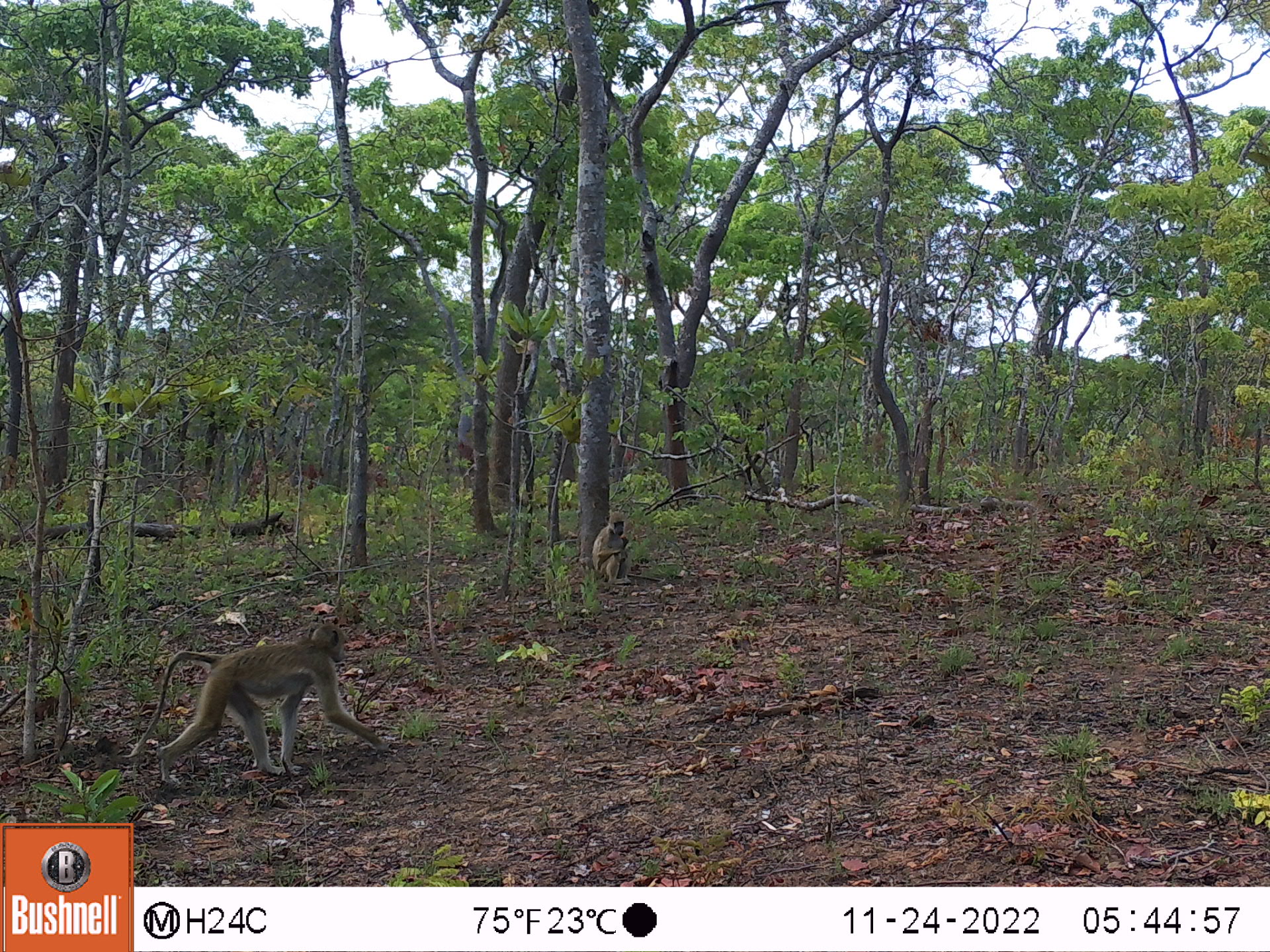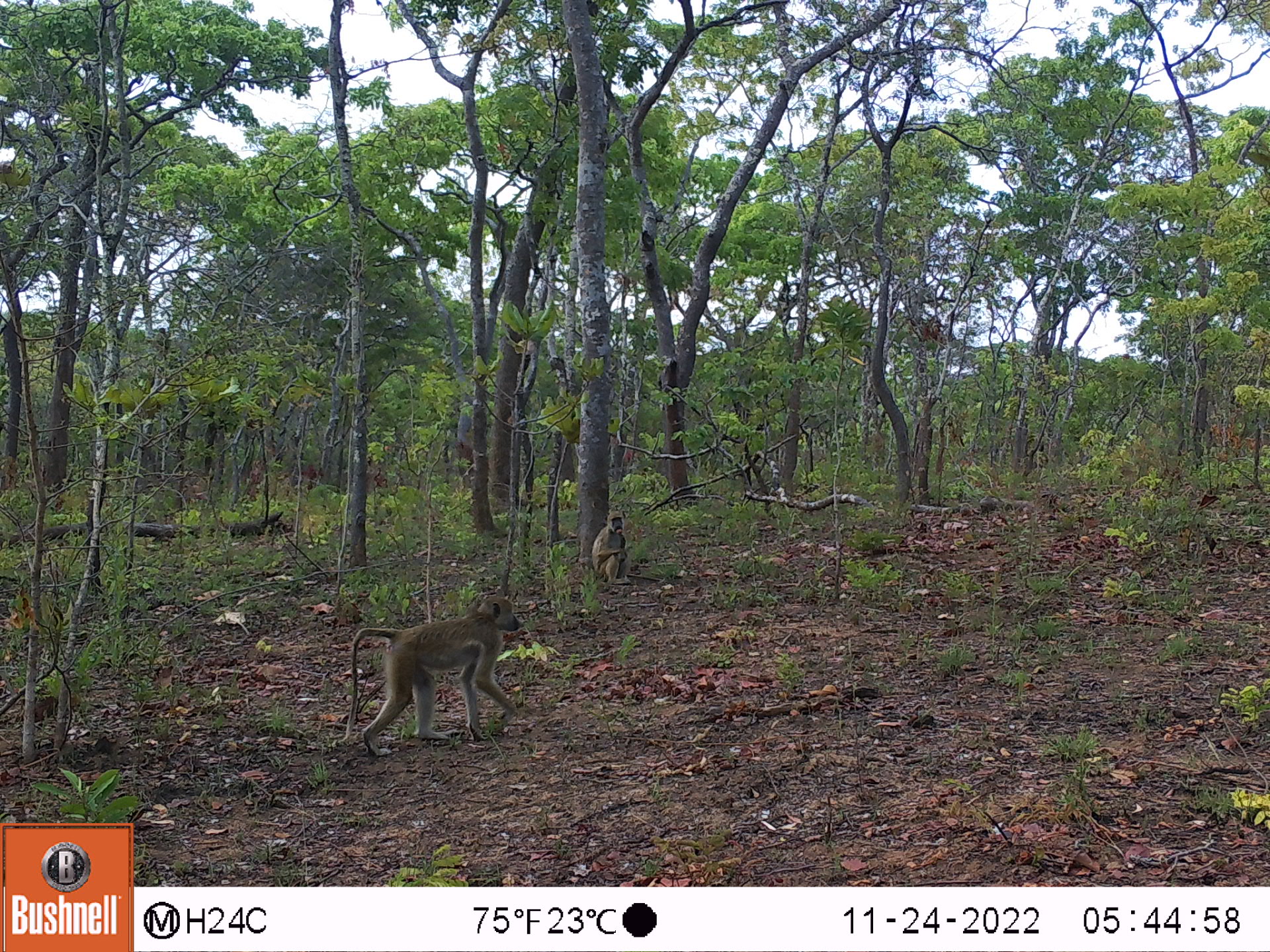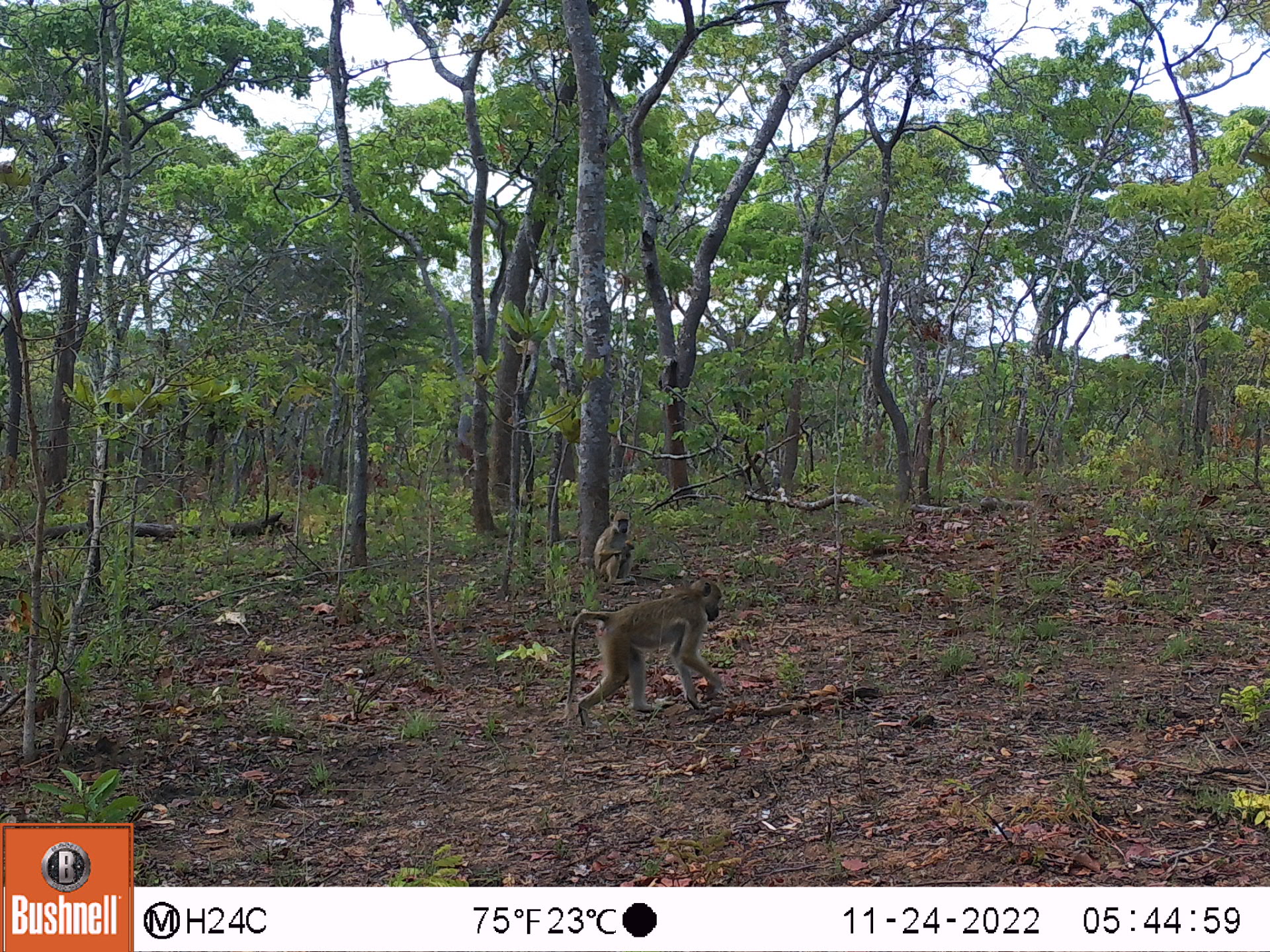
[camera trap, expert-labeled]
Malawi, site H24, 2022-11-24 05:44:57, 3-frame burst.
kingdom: Animalia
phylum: Chordata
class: Mammalia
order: Primates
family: Cercopithecidae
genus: Papio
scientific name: Papio cynocephalus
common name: yellow baboon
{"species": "yellow baboon (Papio cynocephalus)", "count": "2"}